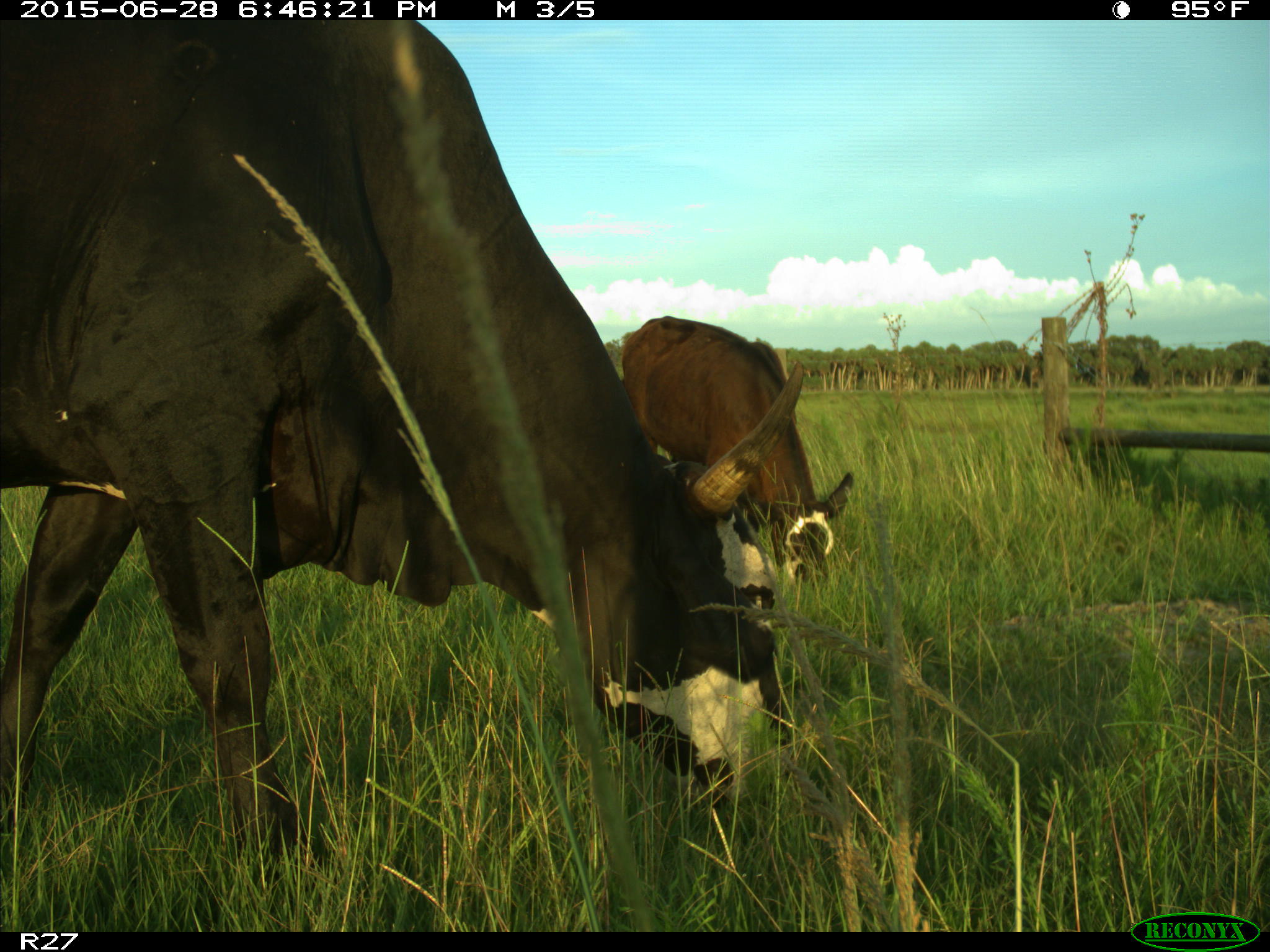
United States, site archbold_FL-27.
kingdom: Animalia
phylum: Chordata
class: Mammalia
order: Artiodactyla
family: Bovidae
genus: Bos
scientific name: Bos taurus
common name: domestic cow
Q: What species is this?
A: Bos taurus (domestic cow).